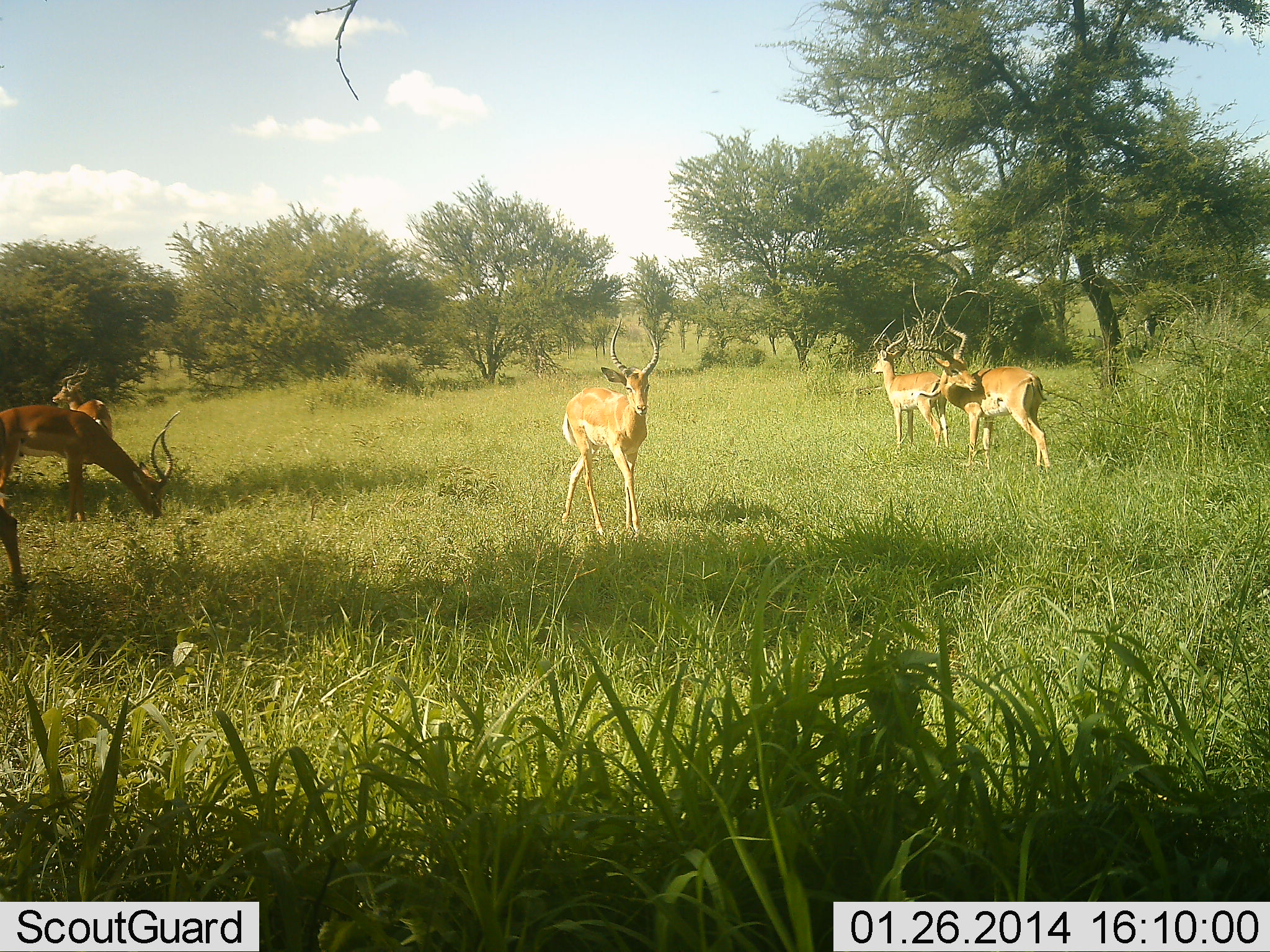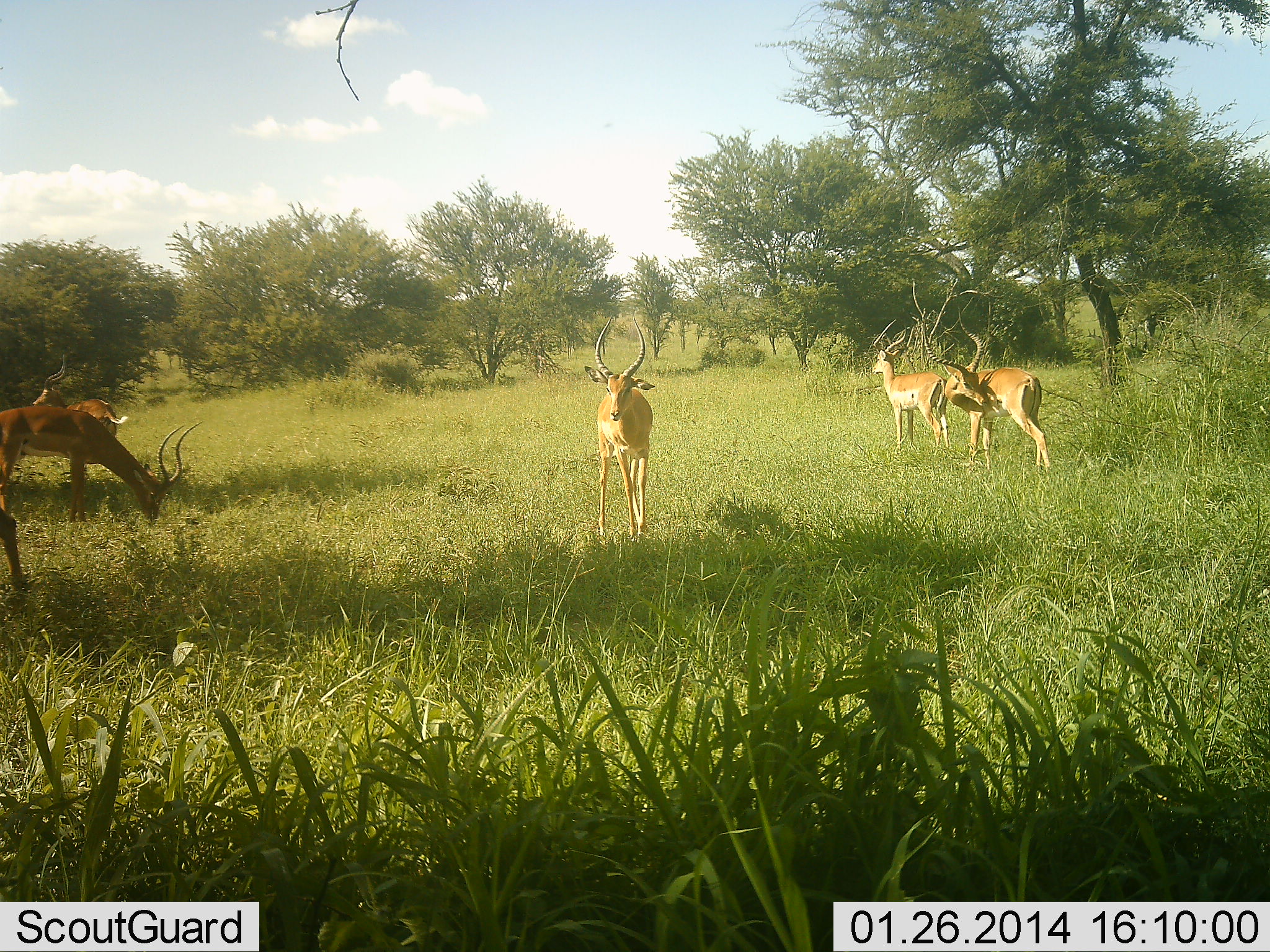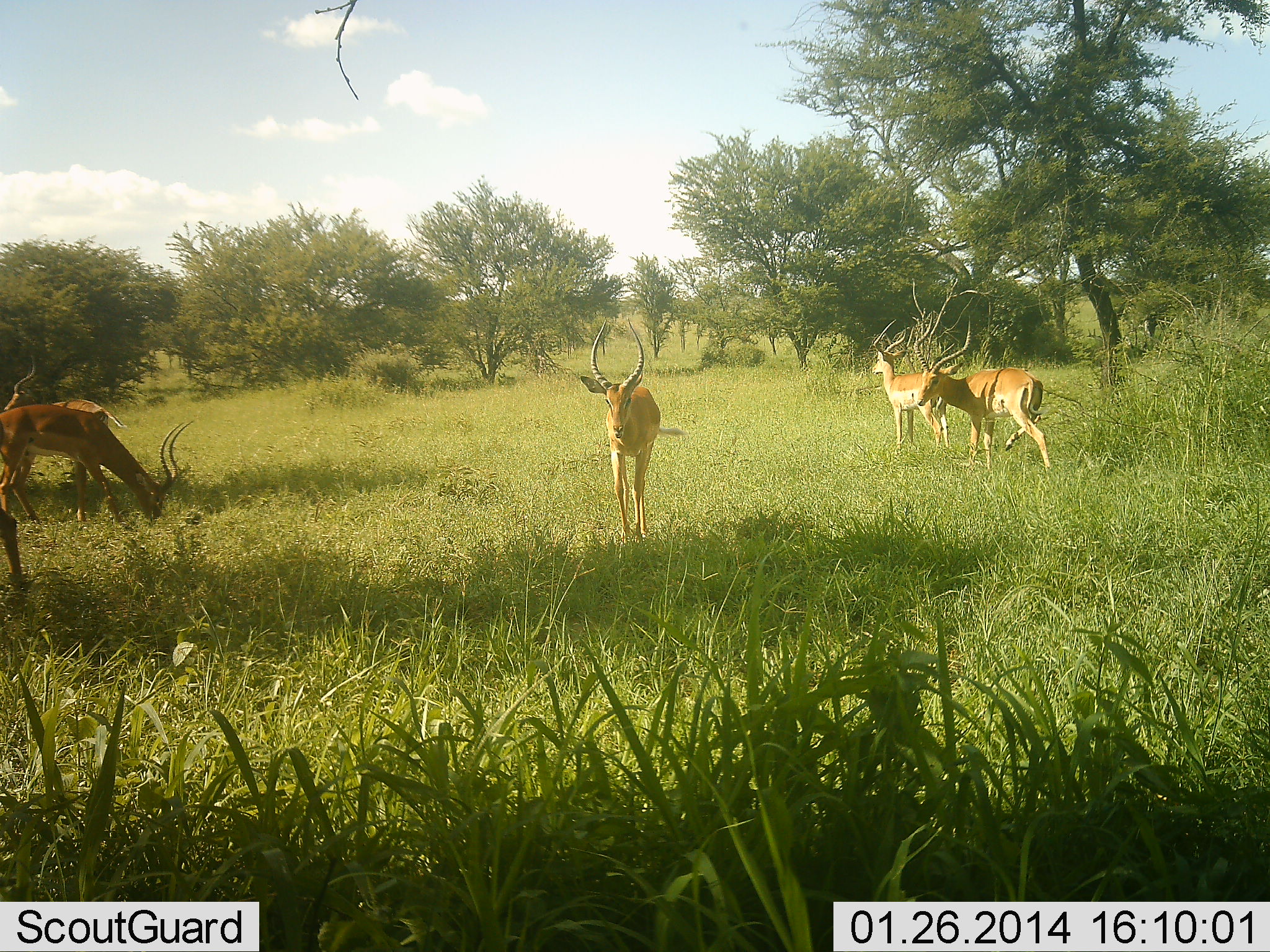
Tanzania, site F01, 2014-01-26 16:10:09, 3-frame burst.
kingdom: Animalia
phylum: Chordata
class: Mammalia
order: Artiodactyla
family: Bovidae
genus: Aepyceros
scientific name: Aepyceros melampus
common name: impala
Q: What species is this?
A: Impala (Aepyceros melampus).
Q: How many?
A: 5.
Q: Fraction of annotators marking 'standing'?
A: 81%.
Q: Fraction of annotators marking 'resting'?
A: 3%.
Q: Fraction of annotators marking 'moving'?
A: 16%.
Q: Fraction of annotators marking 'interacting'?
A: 10%.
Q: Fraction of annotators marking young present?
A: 0%.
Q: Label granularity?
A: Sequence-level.